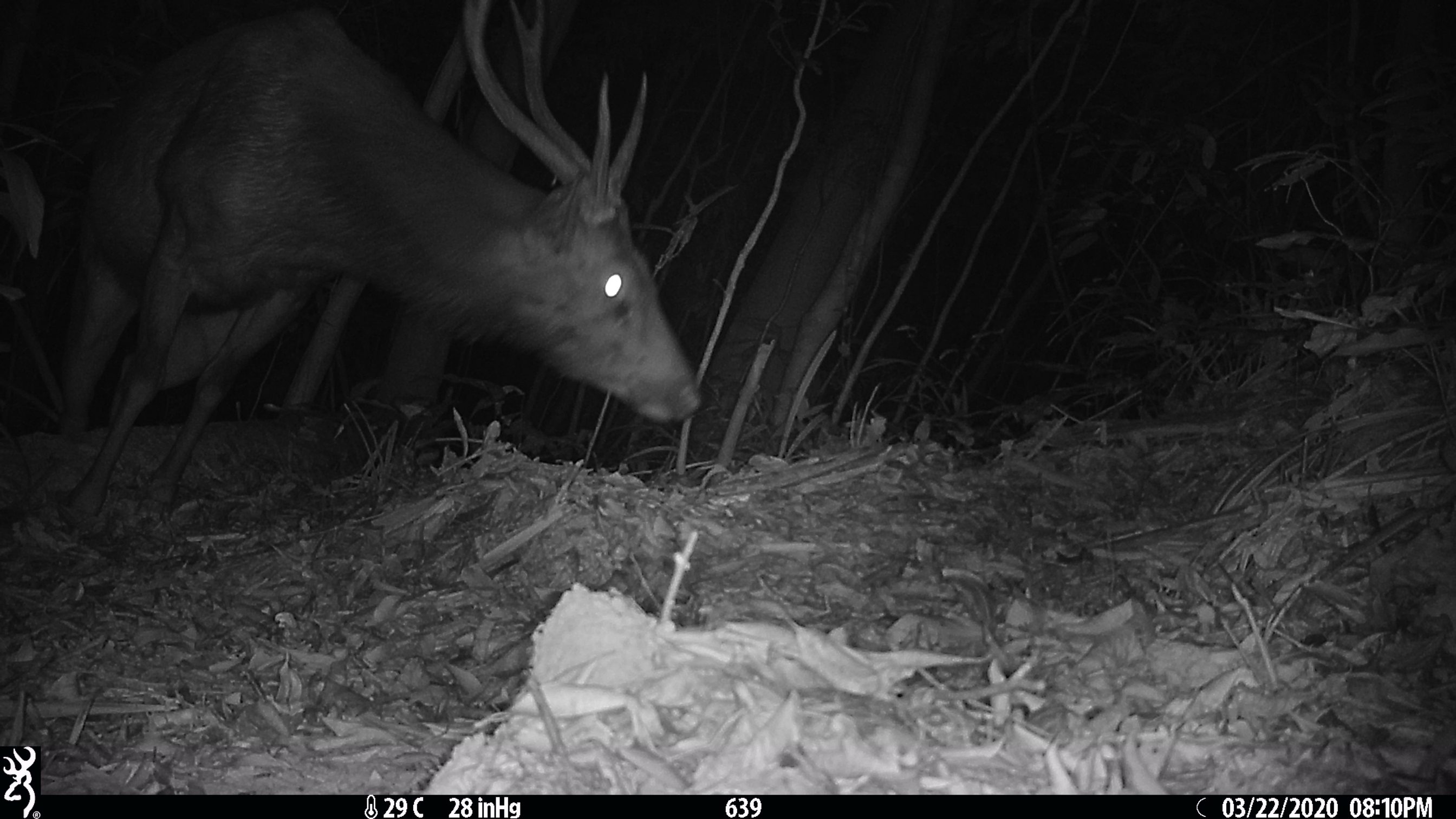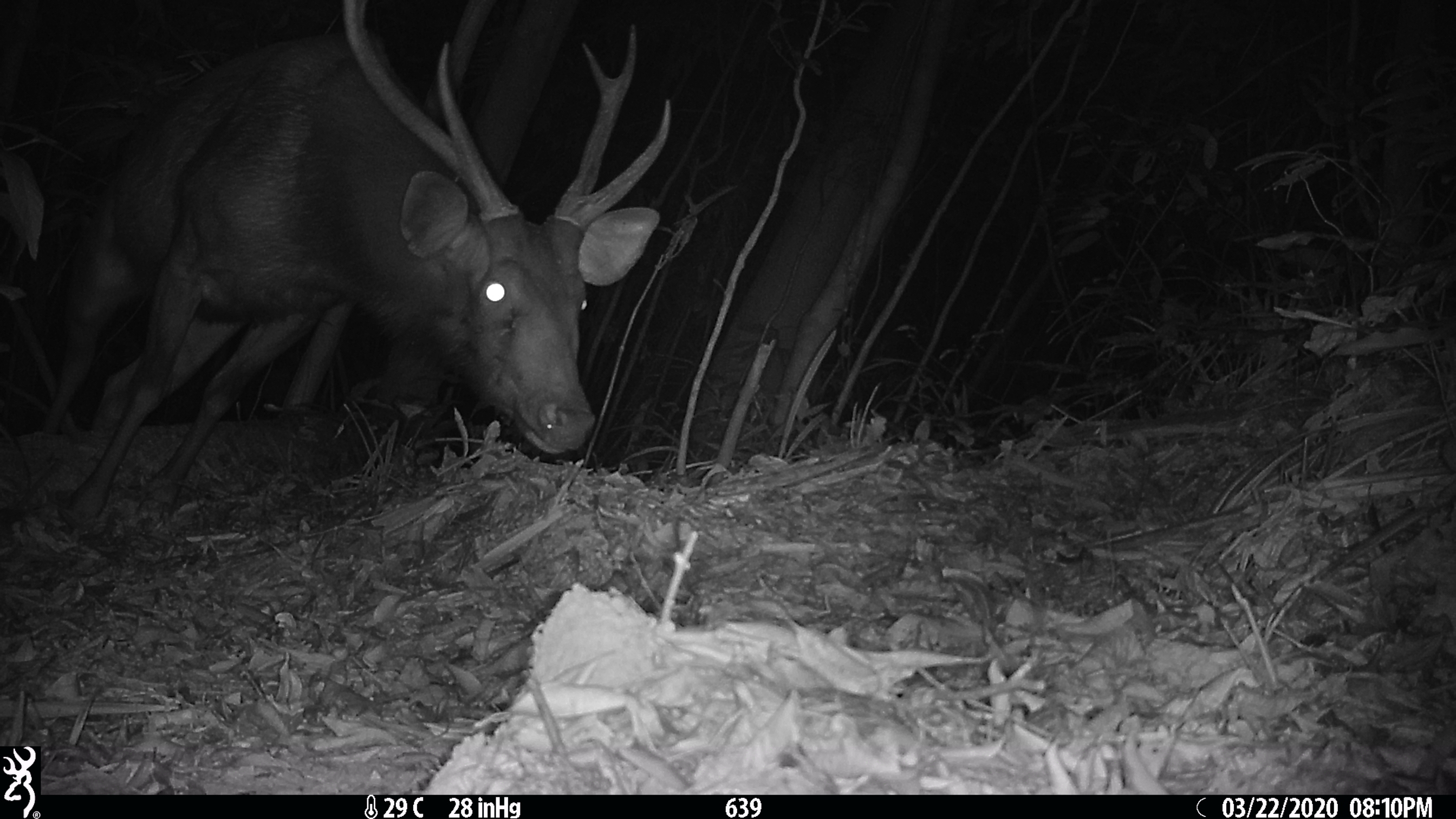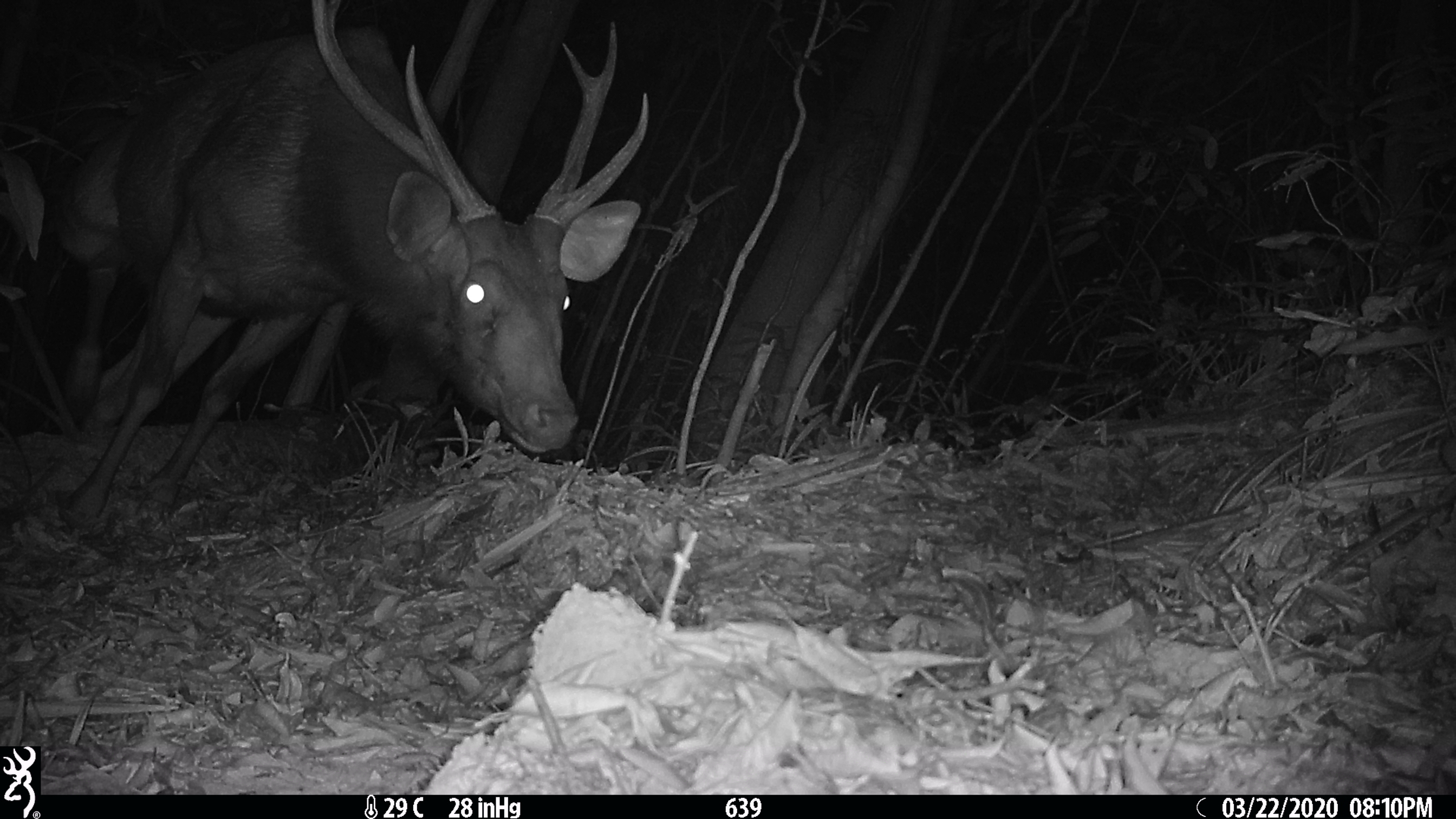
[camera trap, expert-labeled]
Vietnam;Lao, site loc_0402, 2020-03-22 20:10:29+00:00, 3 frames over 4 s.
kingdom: Animalia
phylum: Chordata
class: Mammalia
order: Artiodactyla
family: Cervidae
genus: Rusa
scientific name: Rusa unicolor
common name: sambar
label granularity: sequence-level